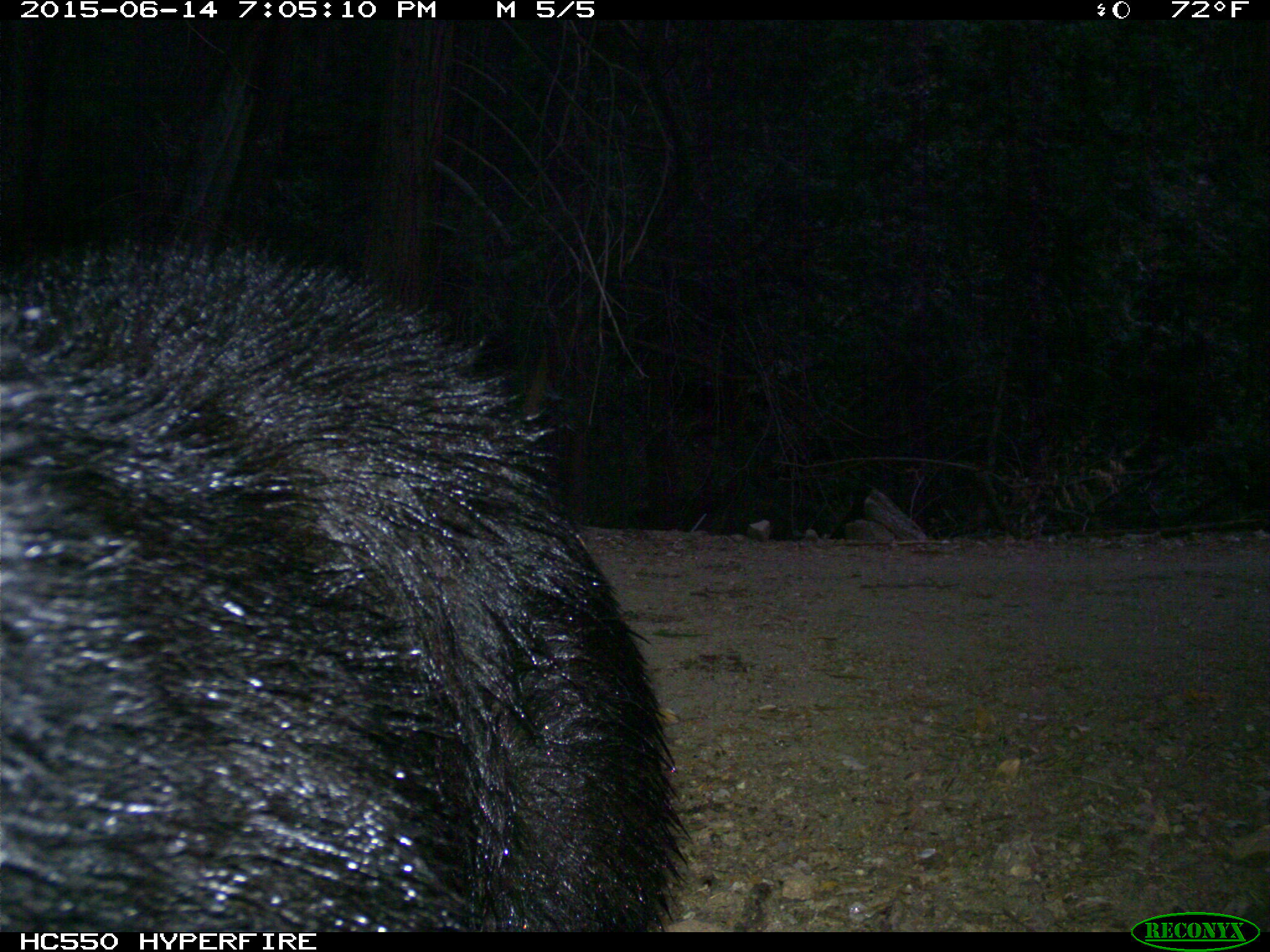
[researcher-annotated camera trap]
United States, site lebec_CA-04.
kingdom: Animalia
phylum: Chordata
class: Mammalia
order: Carnivora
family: Ursidae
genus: Ursus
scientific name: Ursus americanus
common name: american black bear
Ursus americanus (american black bear).